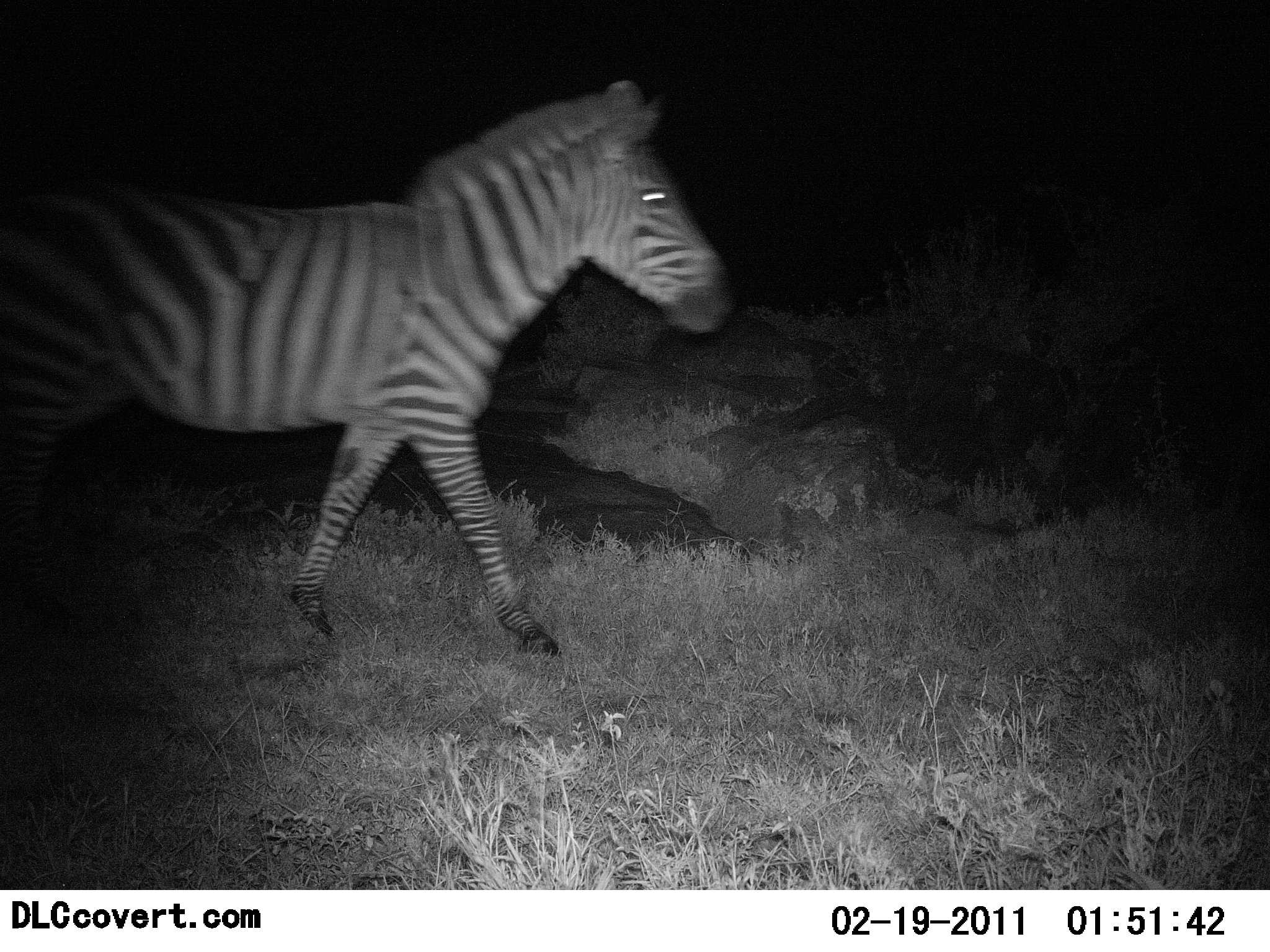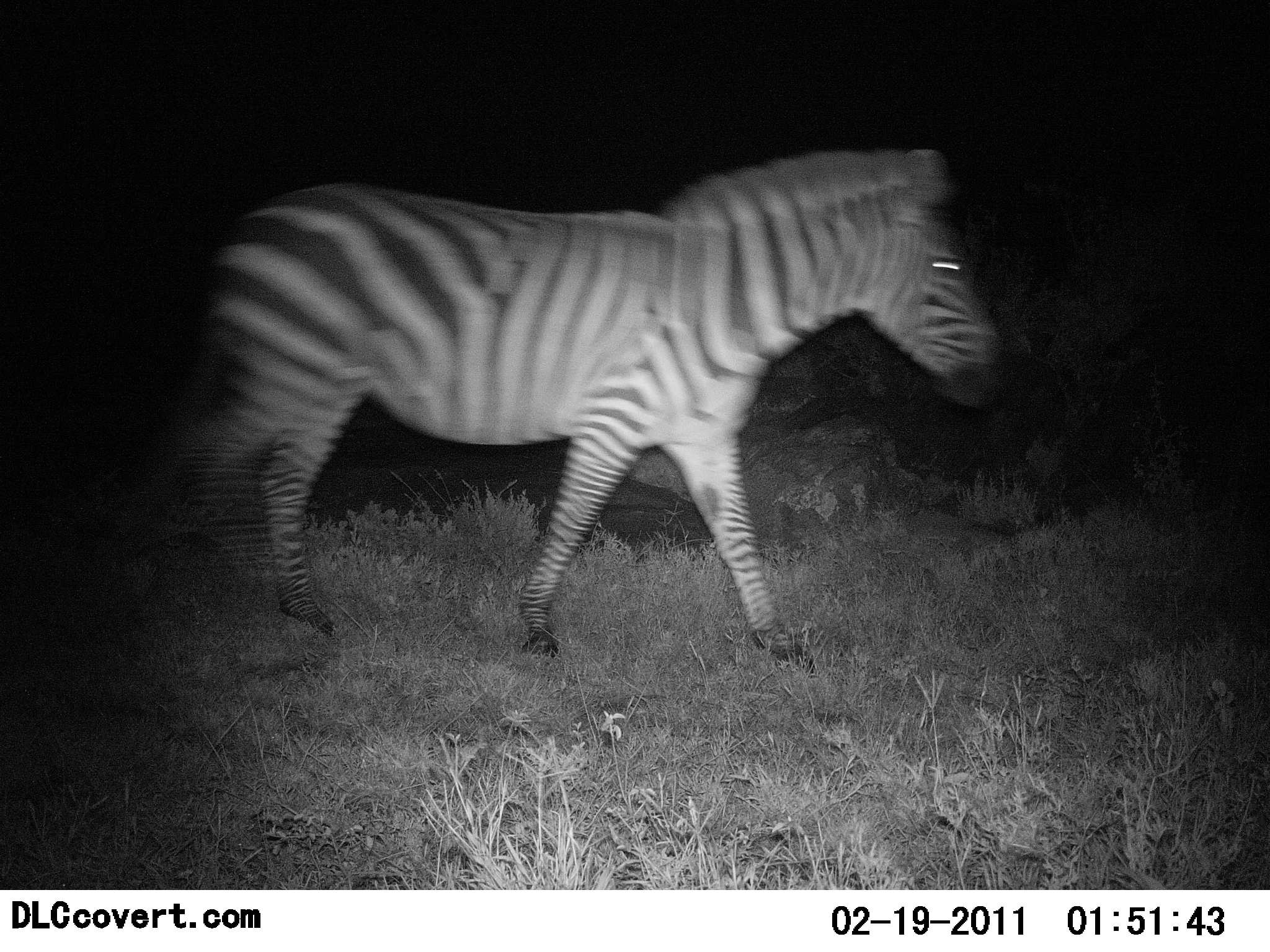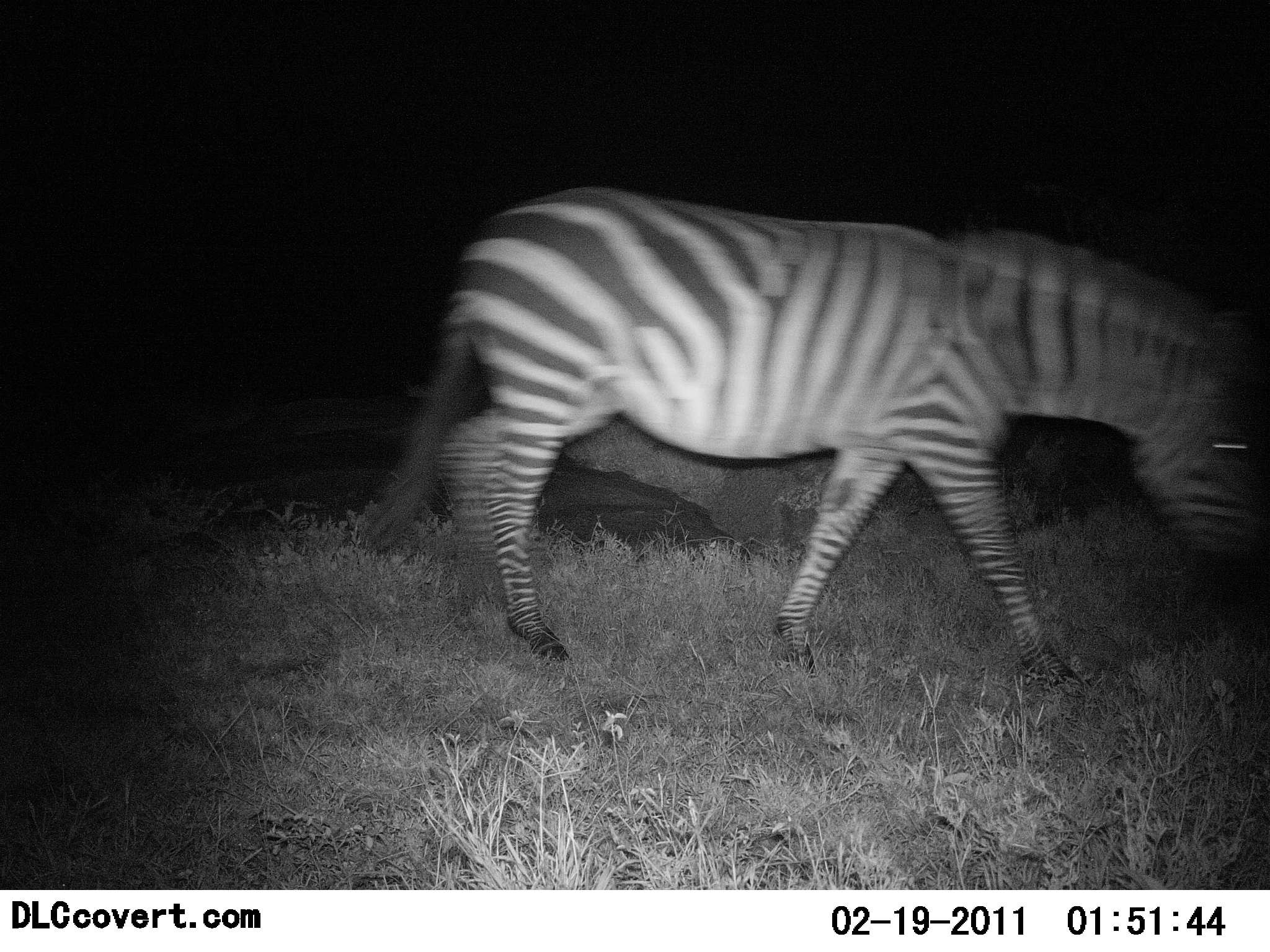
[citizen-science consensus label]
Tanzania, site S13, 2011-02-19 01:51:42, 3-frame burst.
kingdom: Animalia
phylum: Chordata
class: Mammalia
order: Perissodactyla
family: Equidae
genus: Equus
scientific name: Equus quagga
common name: plains zebra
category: zebra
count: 1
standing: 0%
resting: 0%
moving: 100%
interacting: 0%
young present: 0%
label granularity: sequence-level